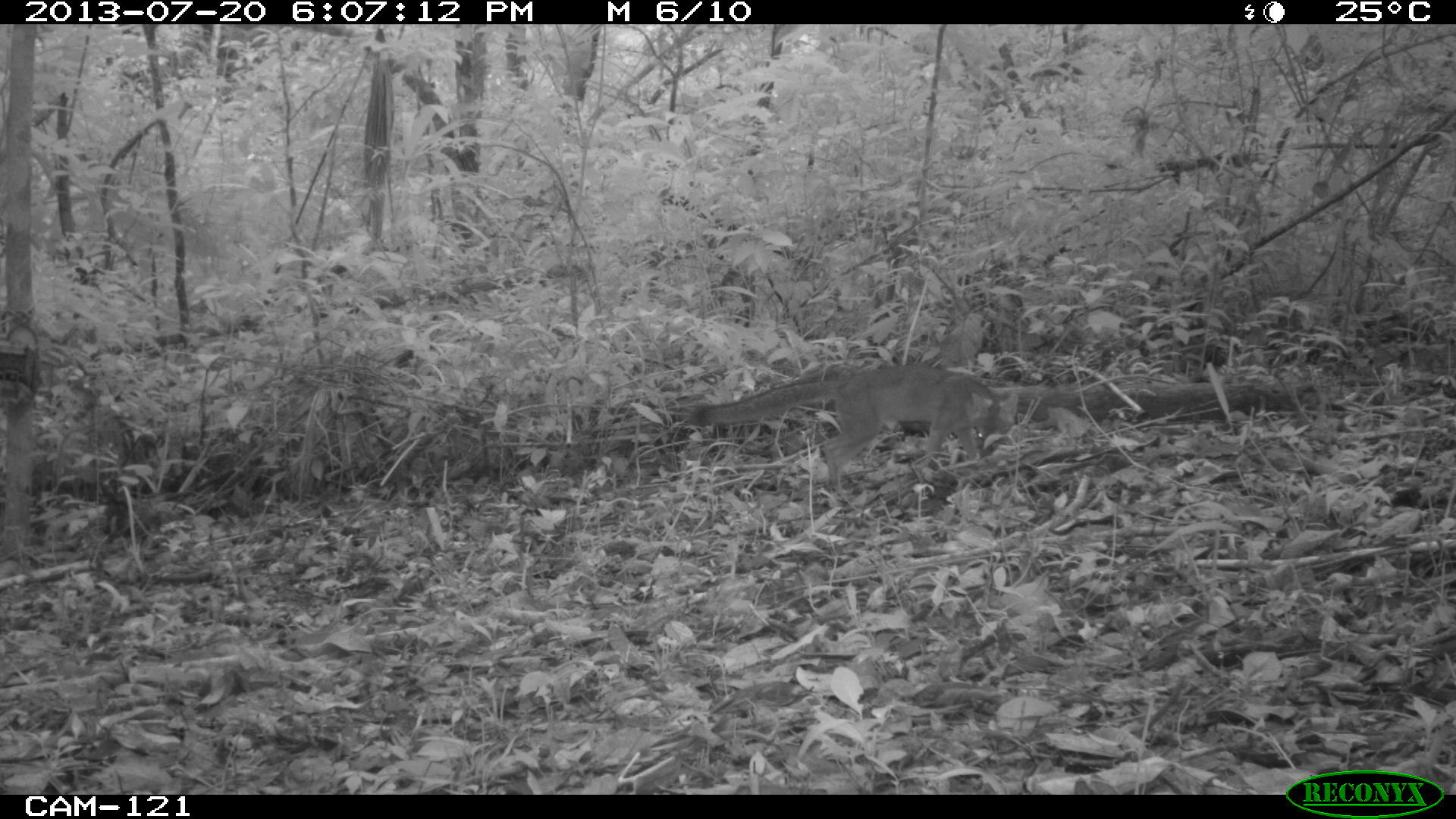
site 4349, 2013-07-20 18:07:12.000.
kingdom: Animalia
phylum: Chordata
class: Mammalia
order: Carnivora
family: Canidae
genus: Urocyon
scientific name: Urocyon cinereoargenteus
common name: gray fox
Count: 1.